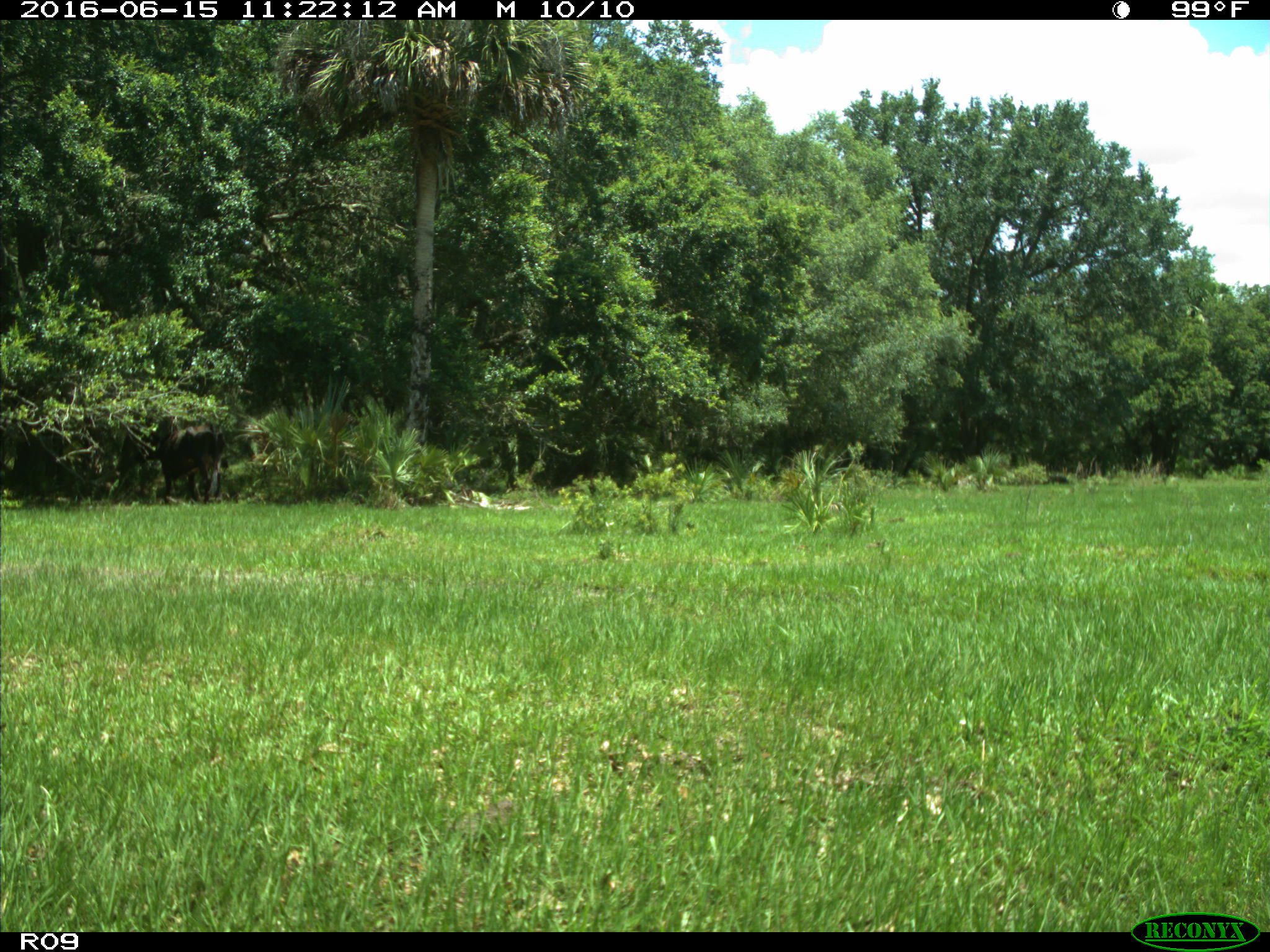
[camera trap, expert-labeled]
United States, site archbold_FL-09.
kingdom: Animalia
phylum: Chordata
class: Mammalia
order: Artiodactyla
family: Bovidae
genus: Bos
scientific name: Bos taurus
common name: domestic cow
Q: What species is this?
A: Bos taurus (domestic cow).